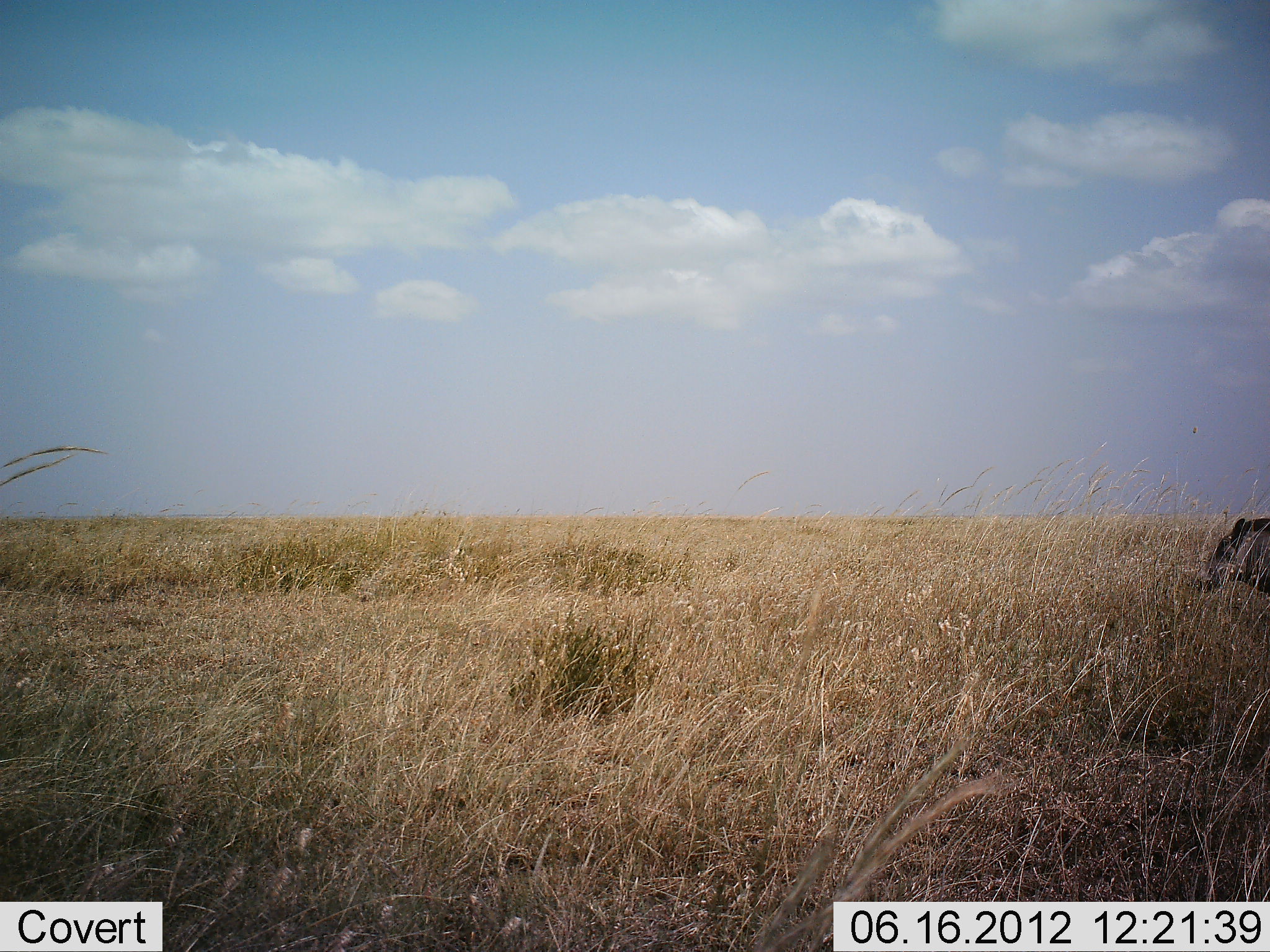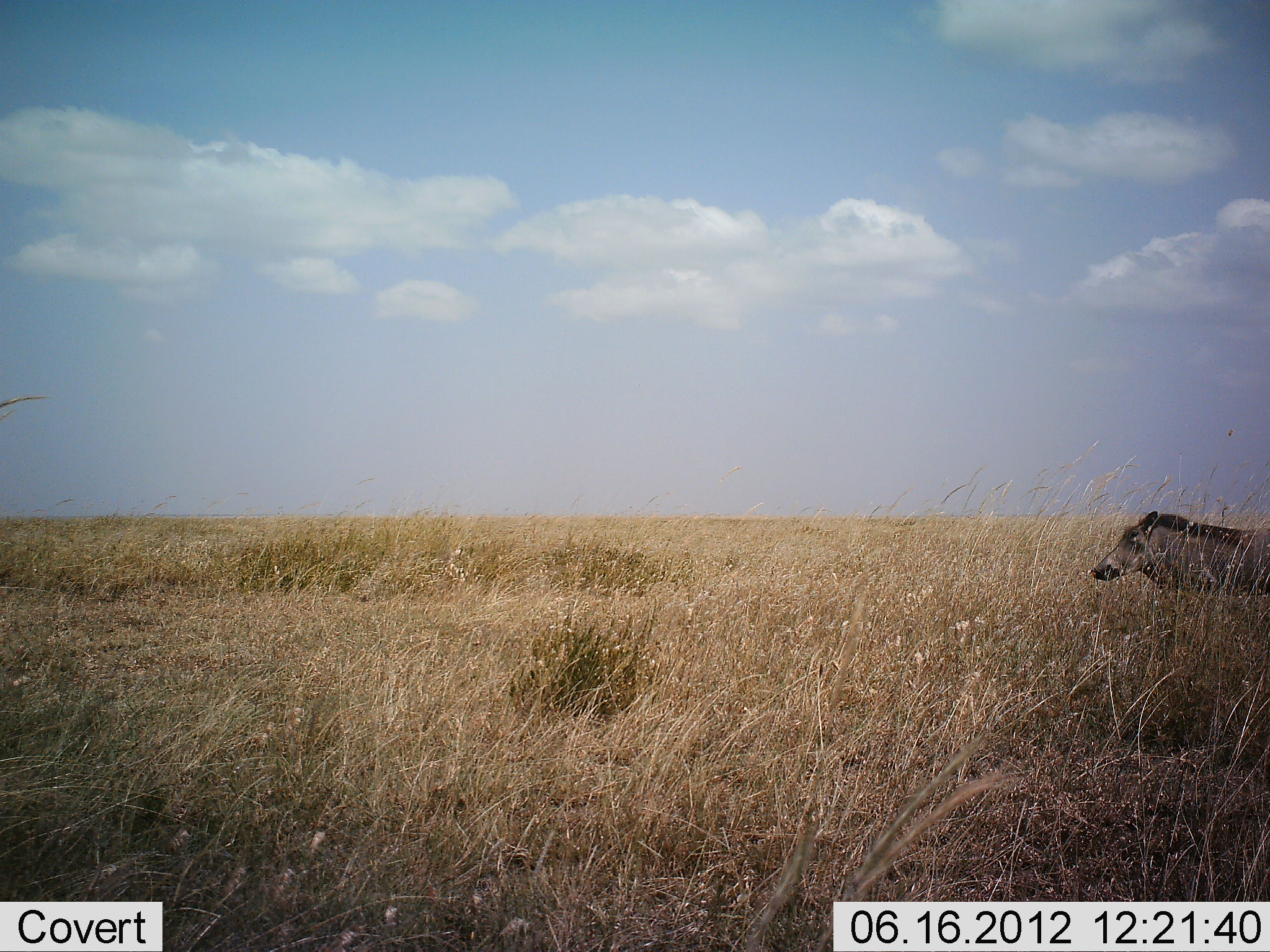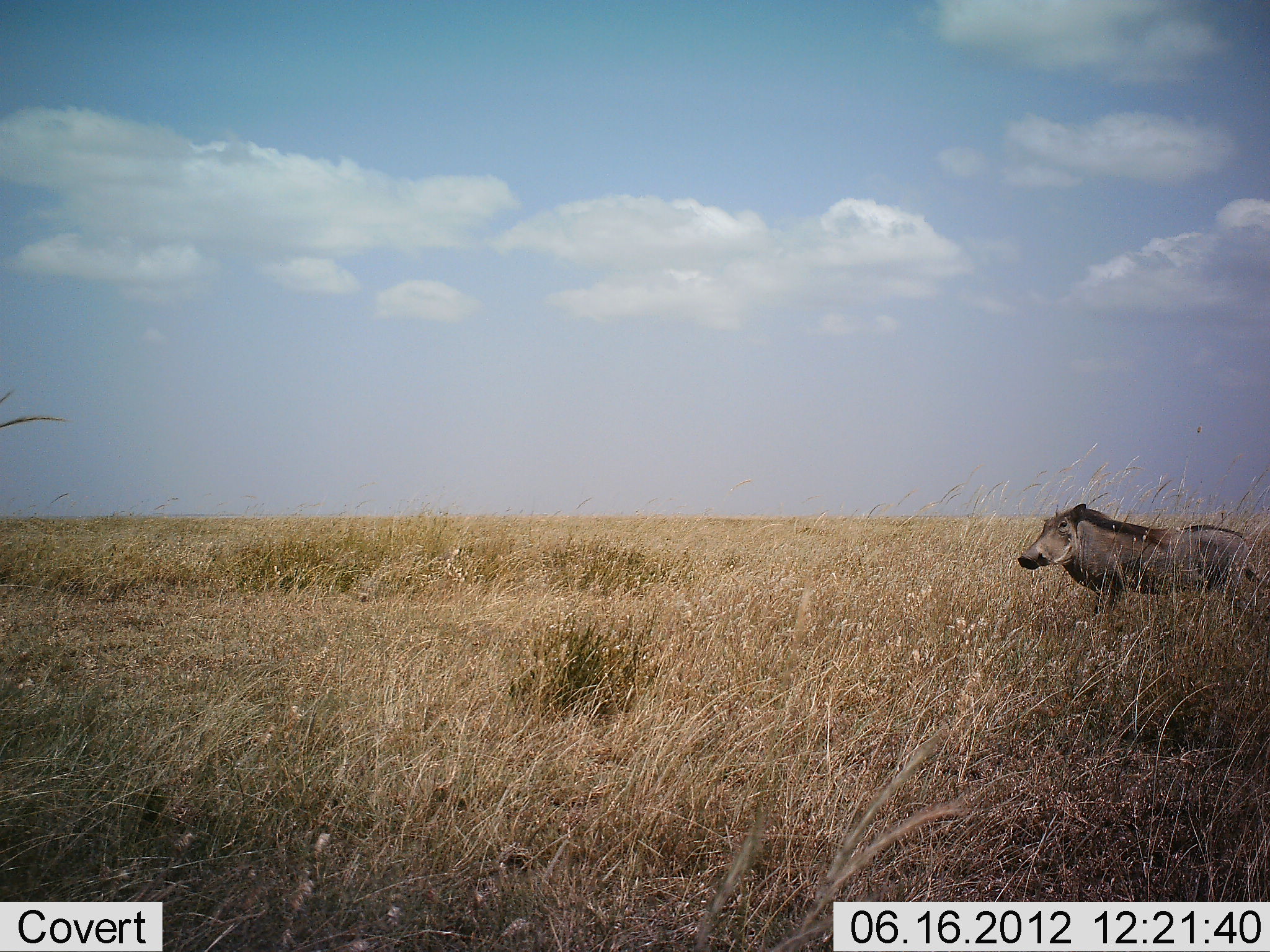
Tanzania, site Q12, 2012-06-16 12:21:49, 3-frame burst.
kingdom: Animalia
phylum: Chordata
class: Mammalia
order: Artiodactyla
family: Suidae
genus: Phacochoerus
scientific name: Phacochoerus africanus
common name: warthog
Warthog (Phacochoerus africanus), count 1. Behavior (volunteer vote fractions): standing 20%, resting 0%, moving 90%, interacting 0%. Young present (vote fraction): 0%. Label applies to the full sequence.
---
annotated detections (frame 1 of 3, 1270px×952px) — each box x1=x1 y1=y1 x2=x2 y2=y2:
animal: x1=1192 y1=516 x2=1270 y2=596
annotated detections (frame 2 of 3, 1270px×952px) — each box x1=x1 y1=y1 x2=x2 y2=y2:
animal: x1=1084 y1=507 x2=1270 y2=602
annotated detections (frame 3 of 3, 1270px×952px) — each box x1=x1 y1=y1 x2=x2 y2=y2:
animal: x1=1015 y1=502 x2=1268 y2=625